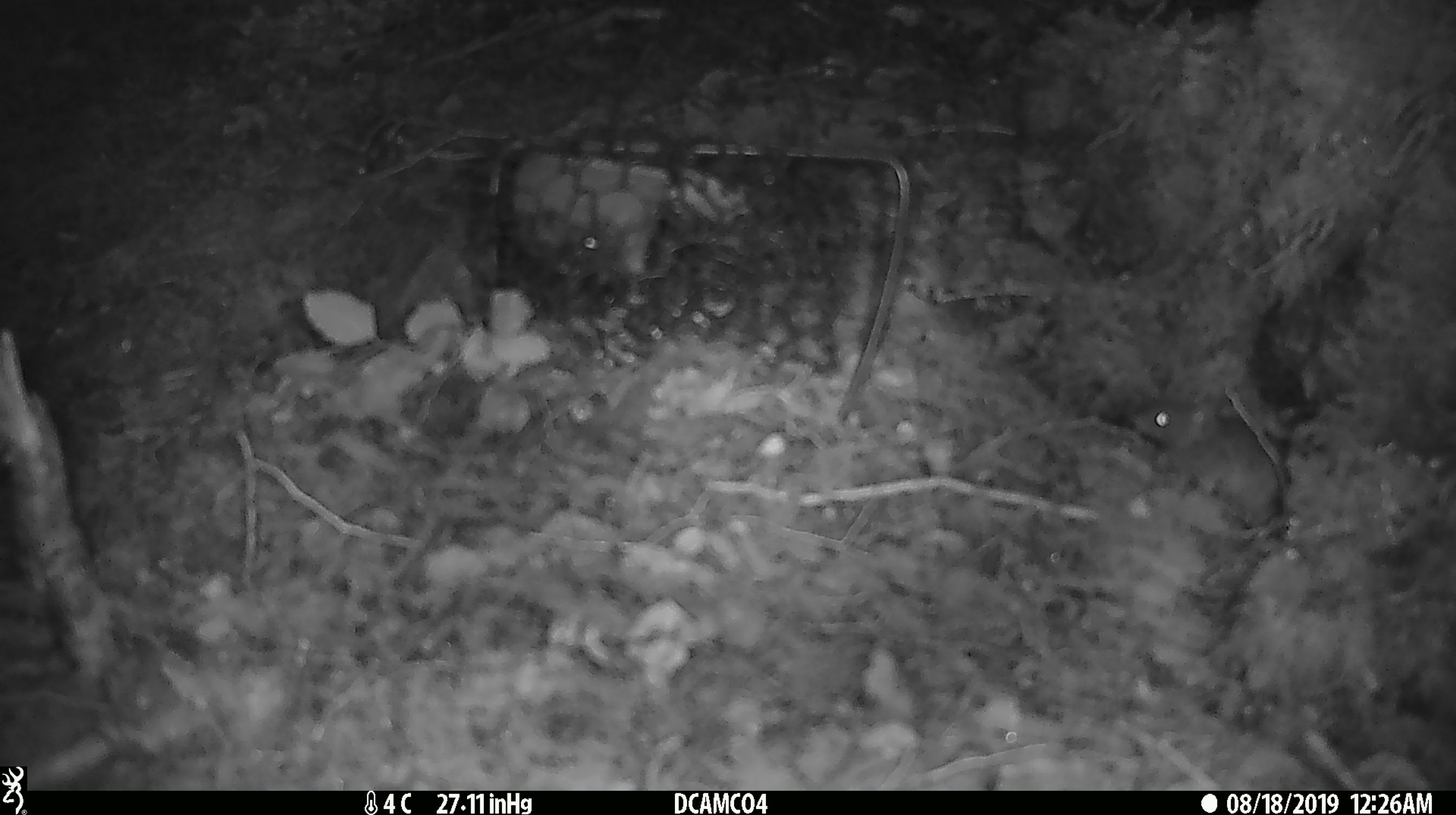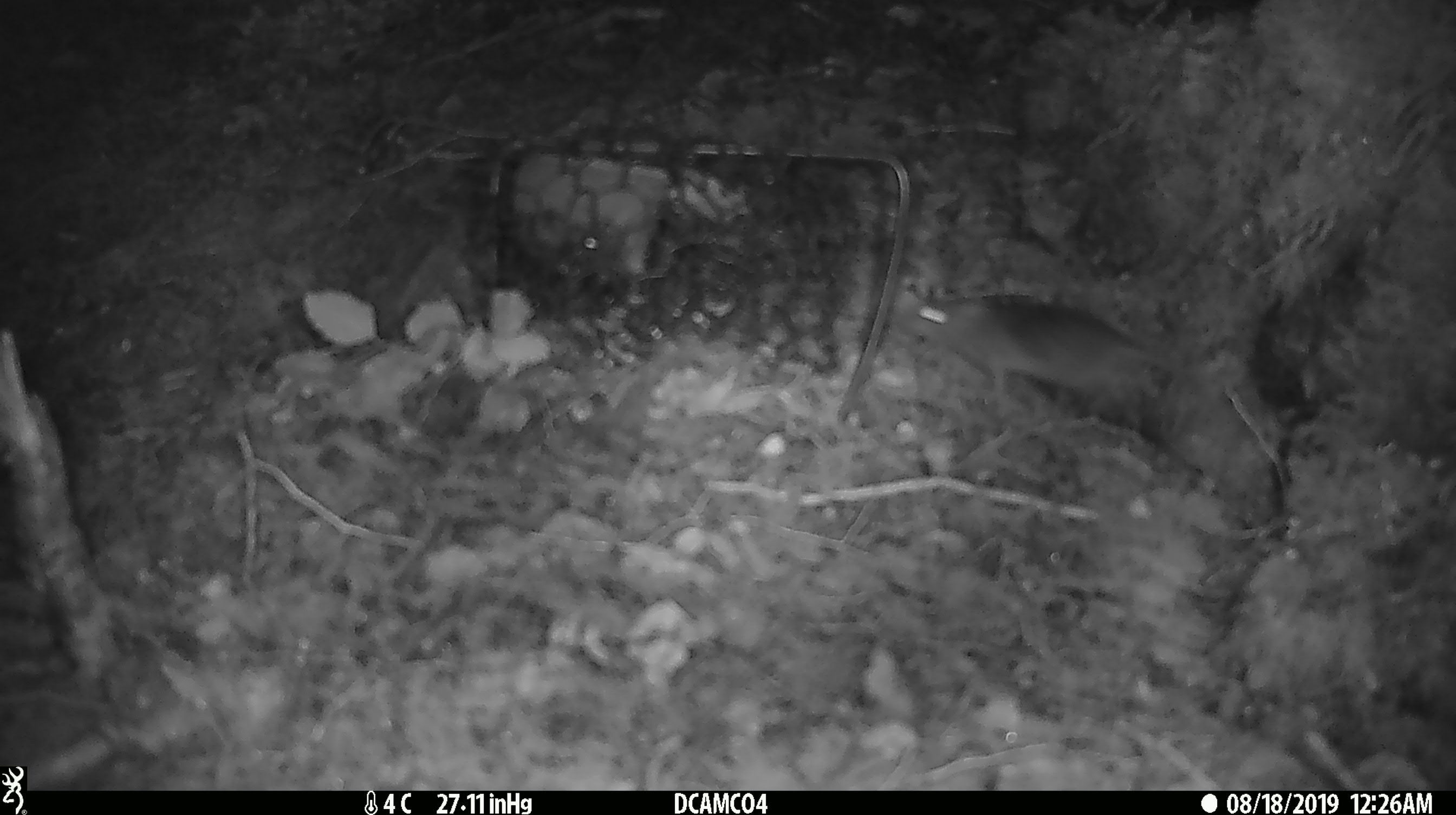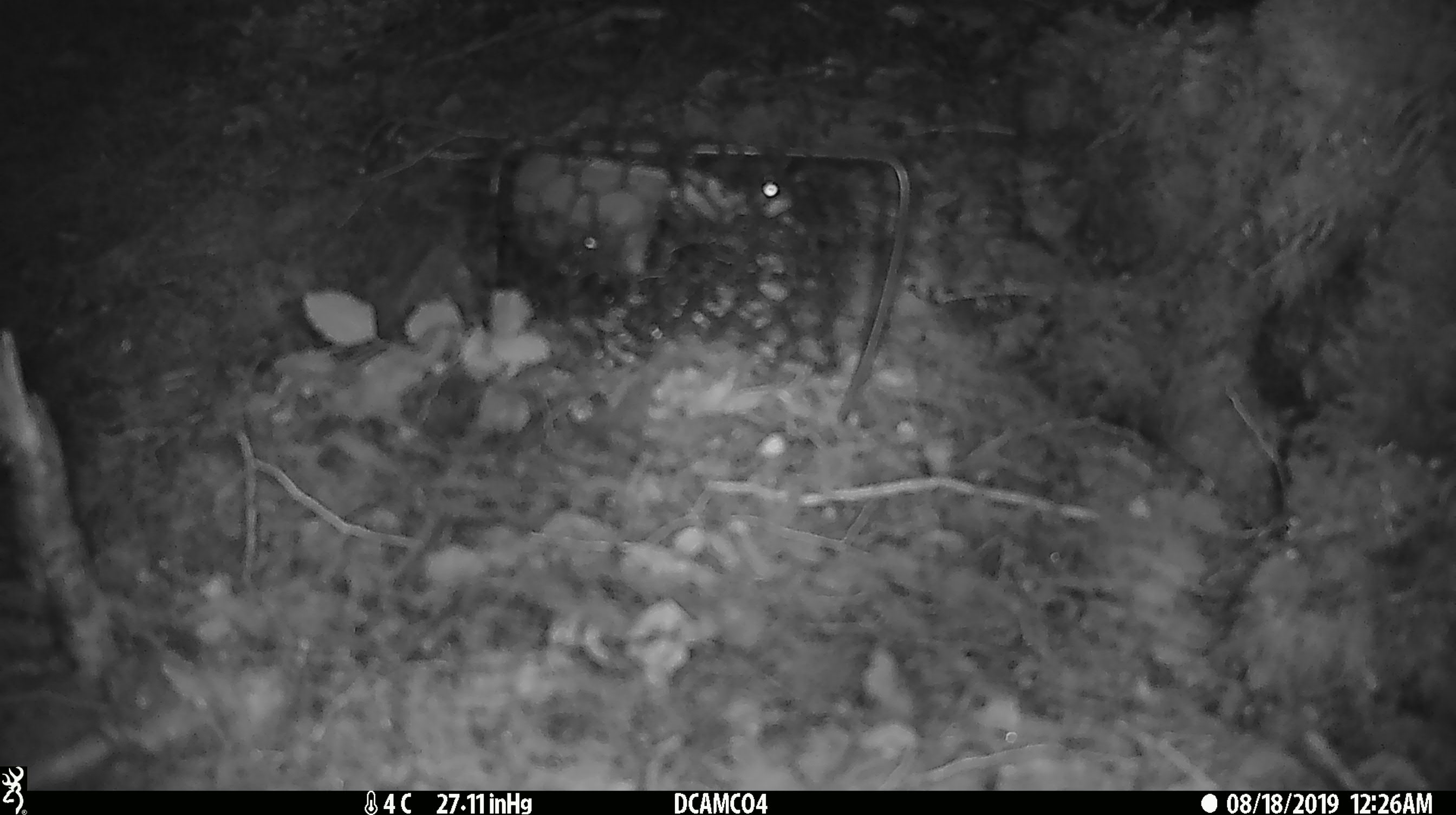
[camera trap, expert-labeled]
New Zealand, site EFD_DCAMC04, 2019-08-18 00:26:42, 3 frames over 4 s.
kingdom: Animalia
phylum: Chordata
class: Mammalia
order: Rodentia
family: Muridae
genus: Mus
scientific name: Mus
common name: mouse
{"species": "mouse (Mus)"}